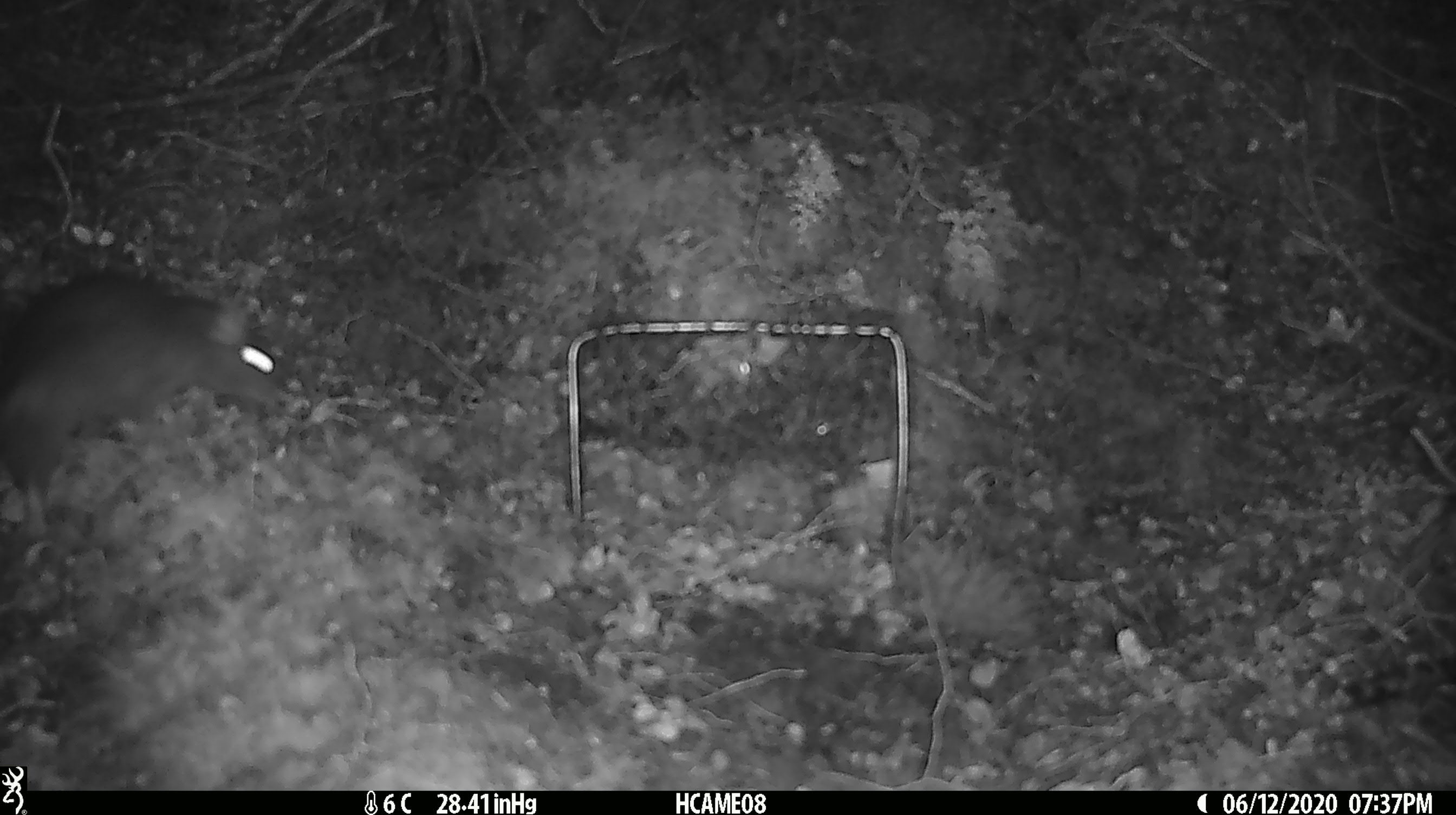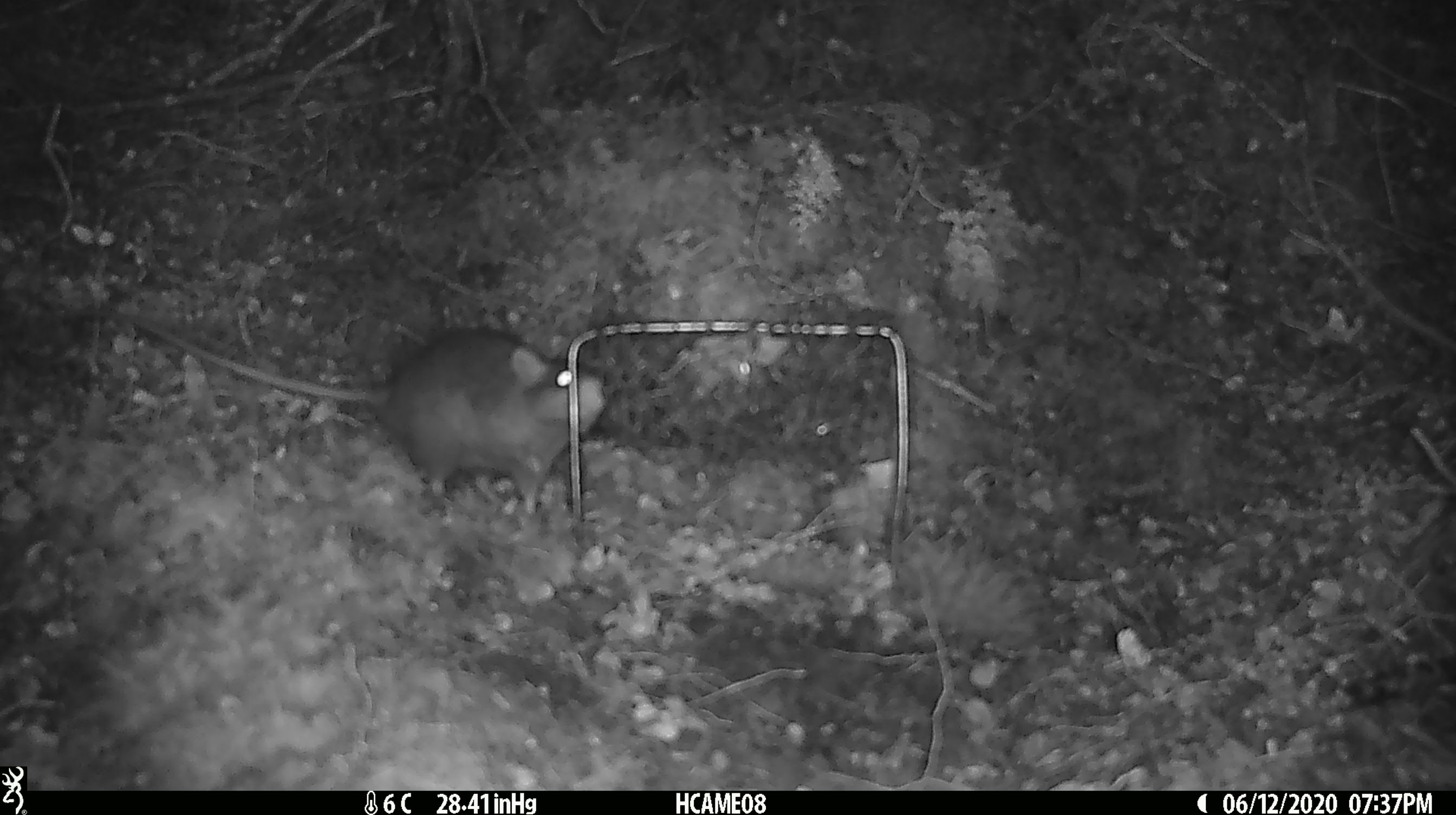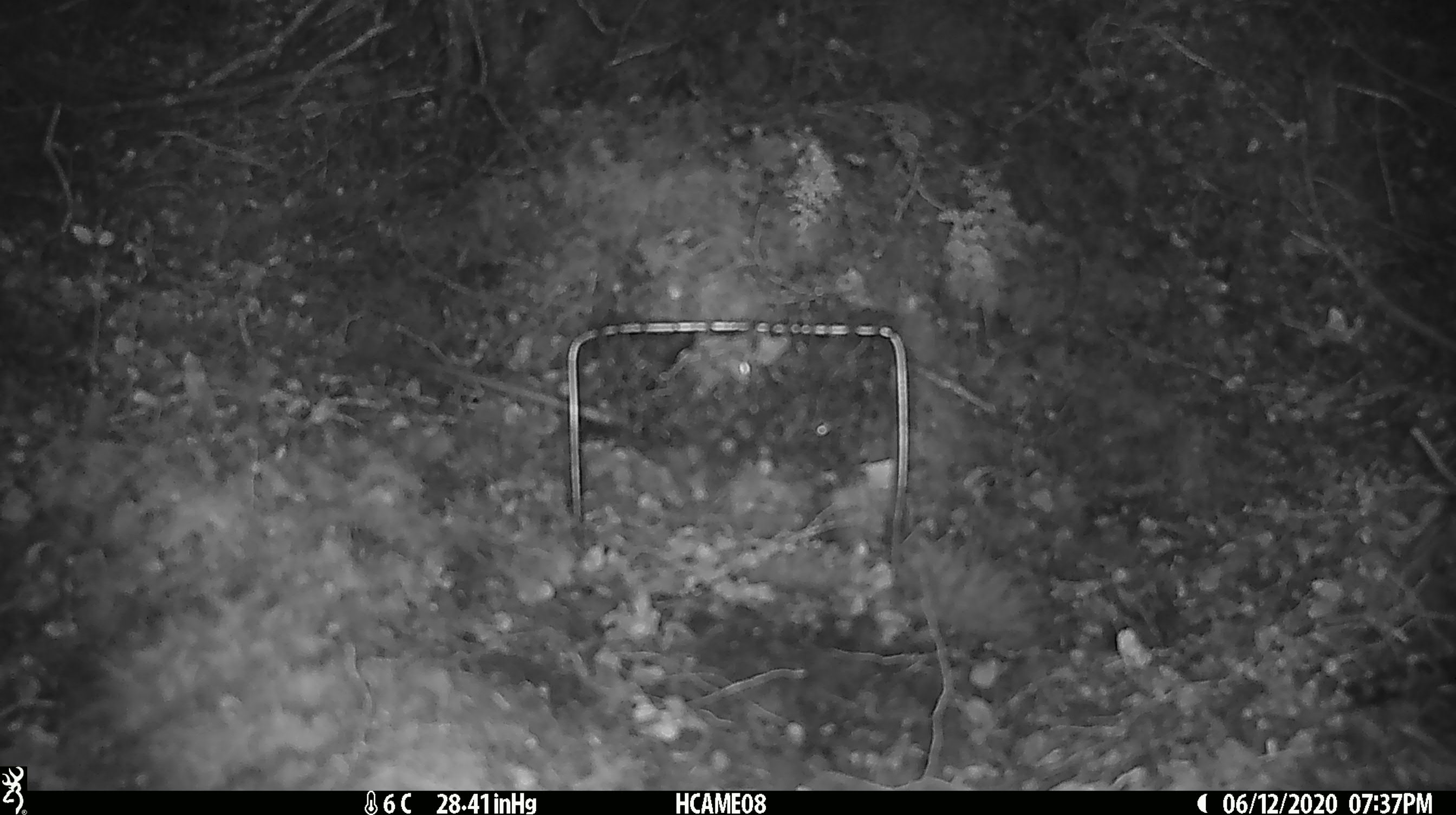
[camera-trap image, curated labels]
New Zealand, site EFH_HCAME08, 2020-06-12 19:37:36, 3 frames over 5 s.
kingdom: Animalia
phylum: Chordata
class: Mammalia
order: Rodentia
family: Muridae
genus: Rattus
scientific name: Rattus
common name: rat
Rat (Rattus).